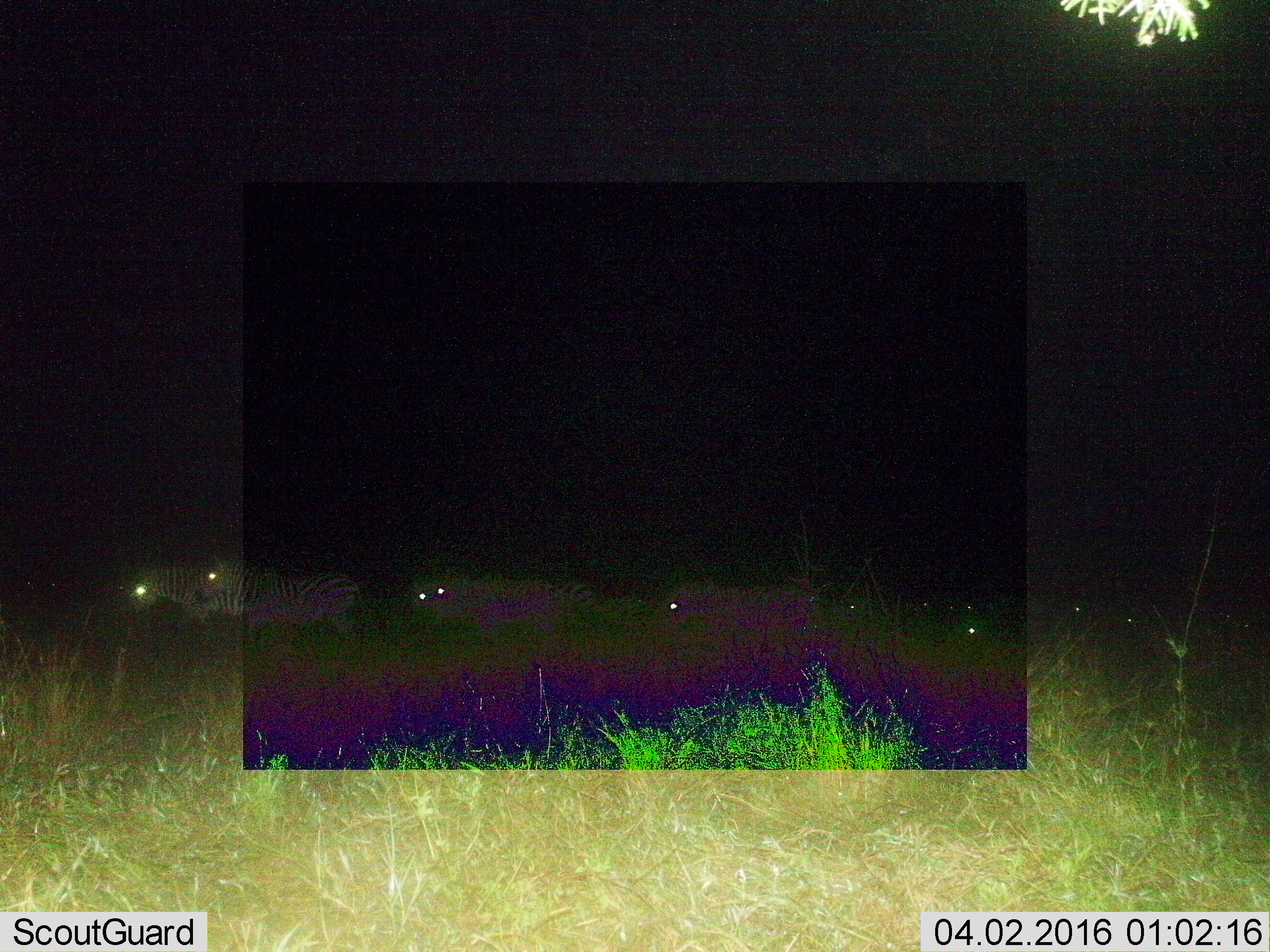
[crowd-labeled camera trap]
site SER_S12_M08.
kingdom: Animalia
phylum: Chordata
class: Mammalia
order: Perissodactyla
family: Equidae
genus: Equus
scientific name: Equus quagga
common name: plains zebra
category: zebraplains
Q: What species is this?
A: Zebraplains (plains zebra) (Equus quagga).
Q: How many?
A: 11-50.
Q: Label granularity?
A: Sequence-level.